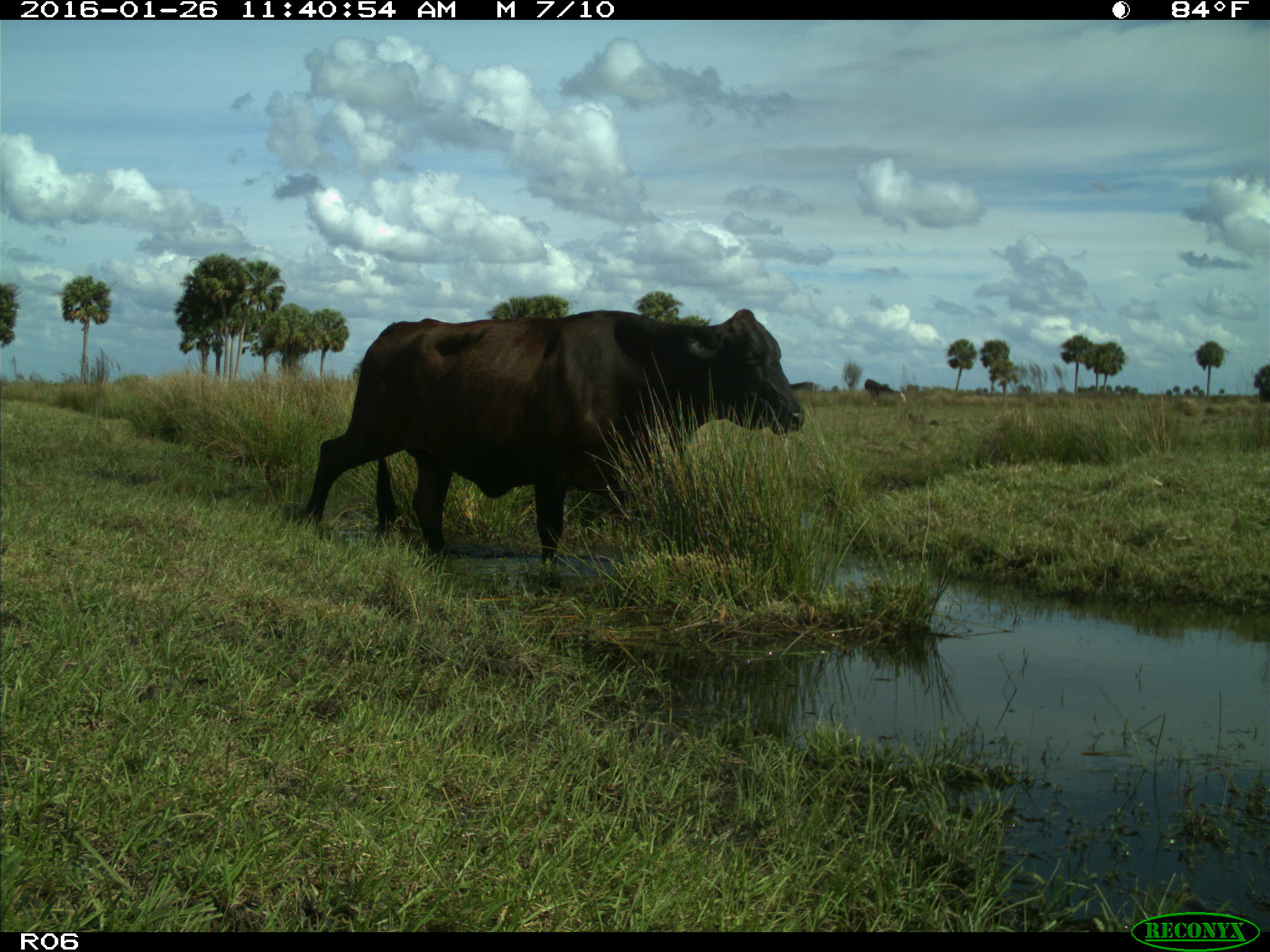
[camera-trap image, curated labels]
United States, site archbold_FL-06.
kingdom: Animalia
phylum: Chordata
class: Mammalia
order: Artiodactyla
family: Bovidae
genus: Bos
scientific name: Bos taurus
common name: domestic cow